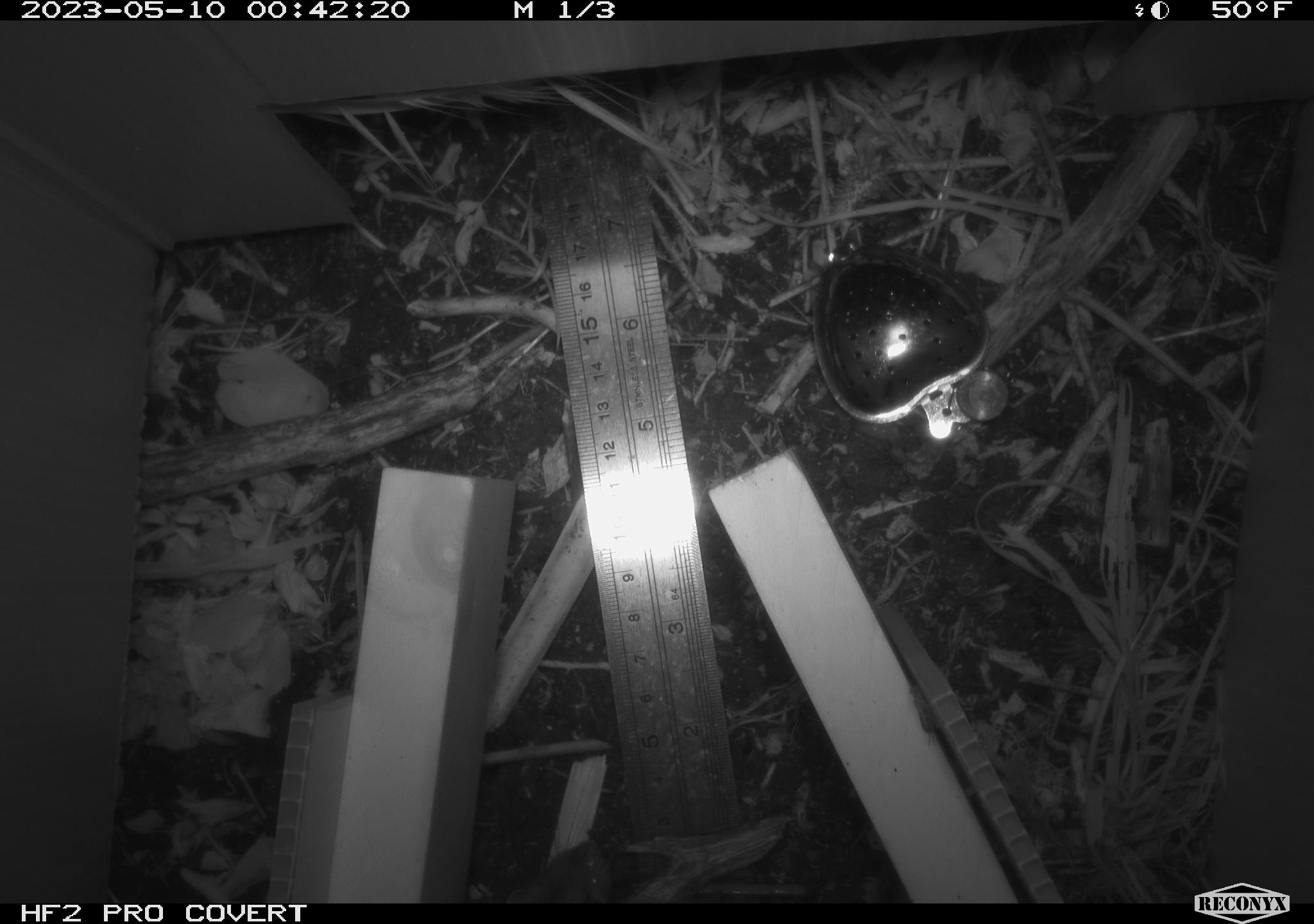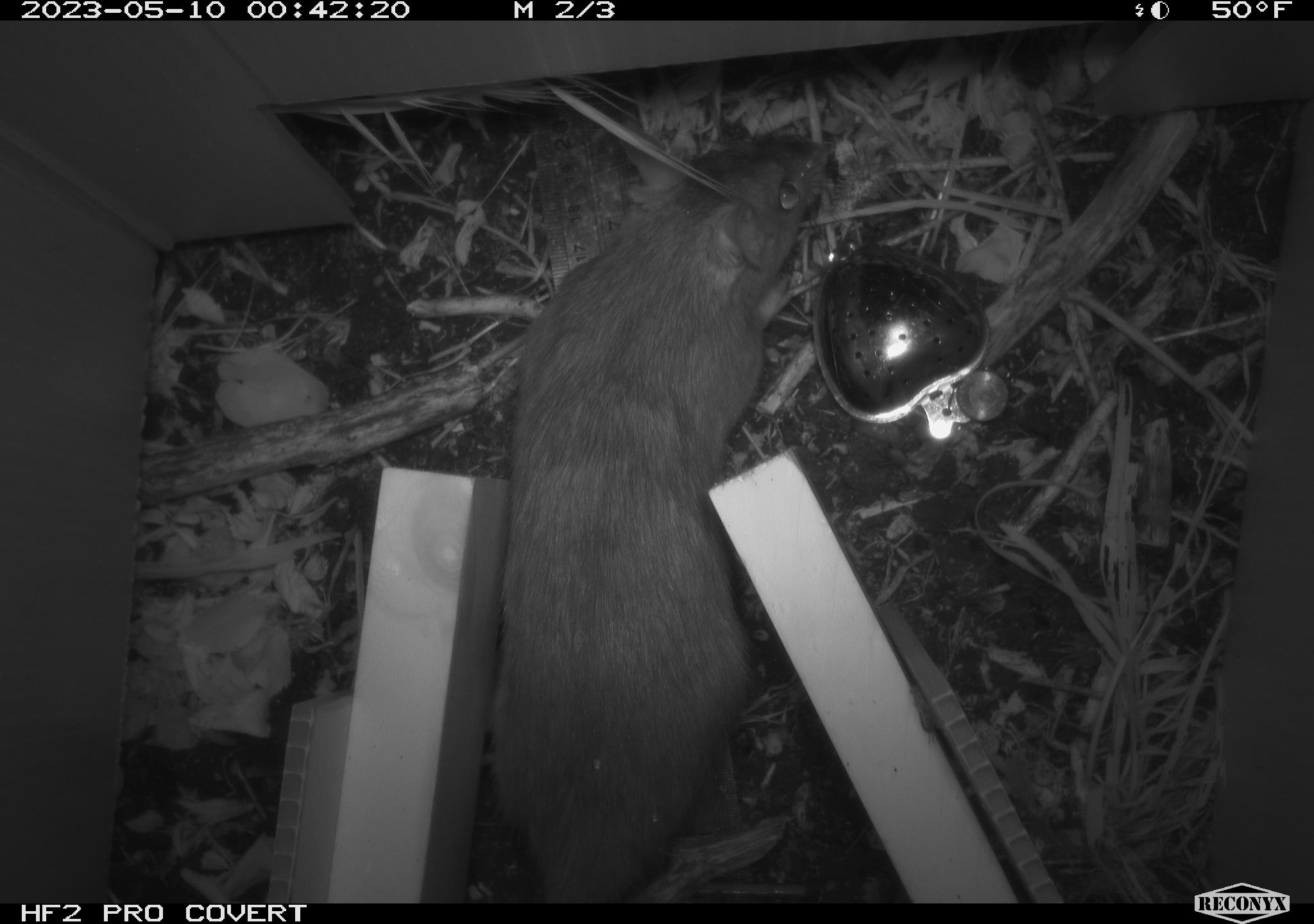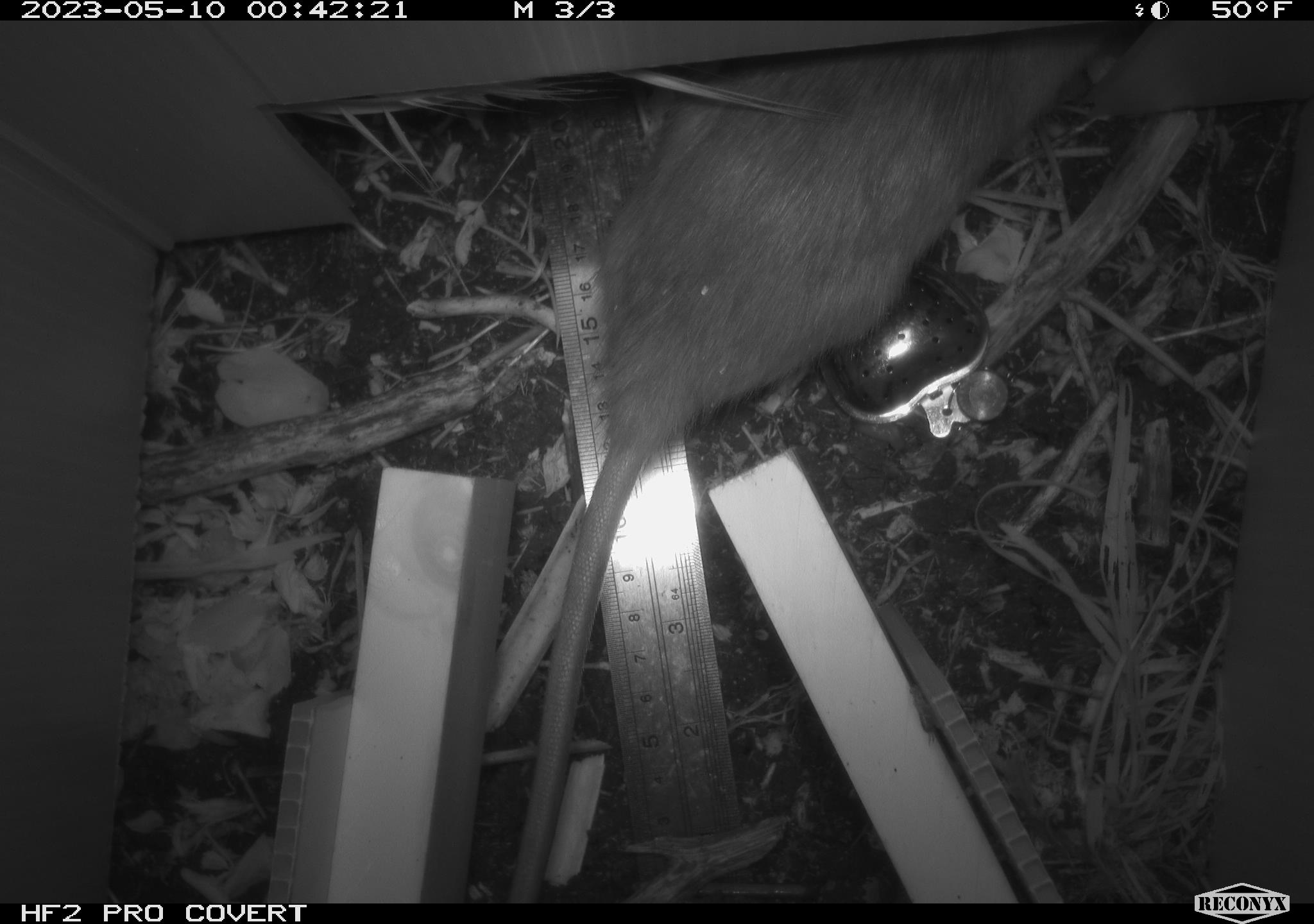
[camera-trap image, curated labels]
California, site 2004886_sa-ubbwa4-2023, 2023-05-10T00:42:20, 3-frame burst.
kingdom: Animalia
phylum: Chordata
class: Mammalia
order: Rodentia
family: Muridae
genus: Rattus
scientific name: Rattus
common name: rat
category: rattus species